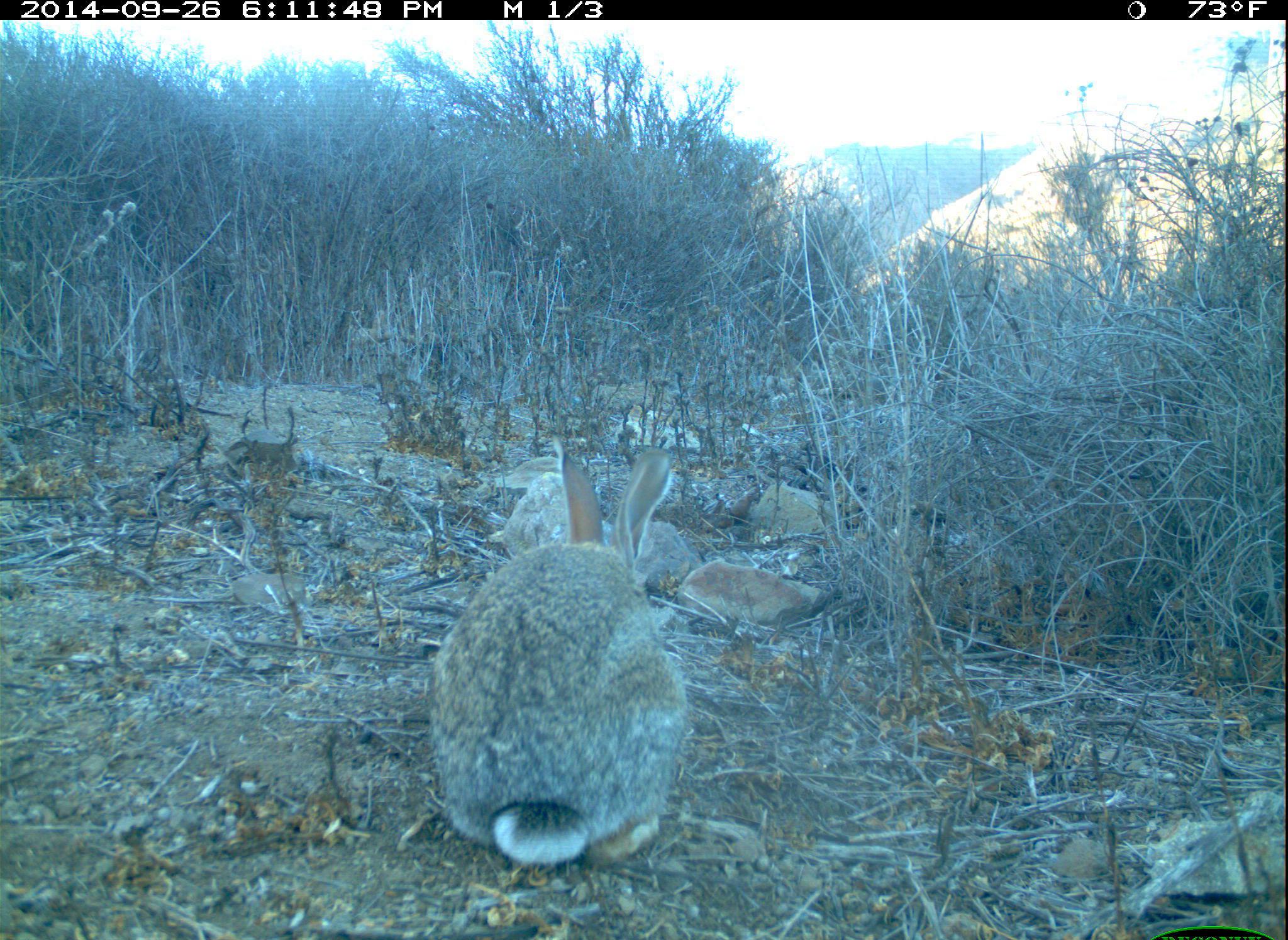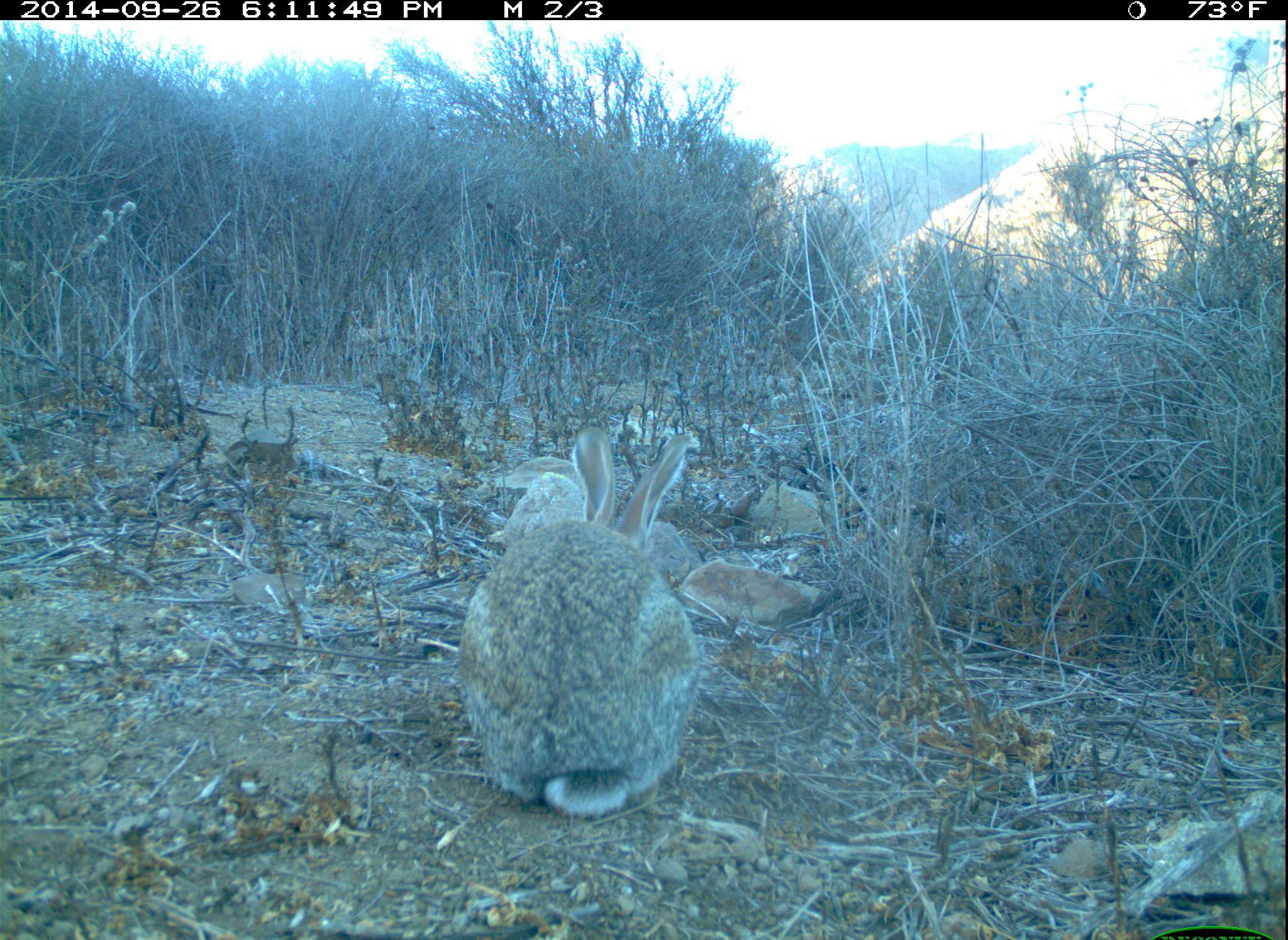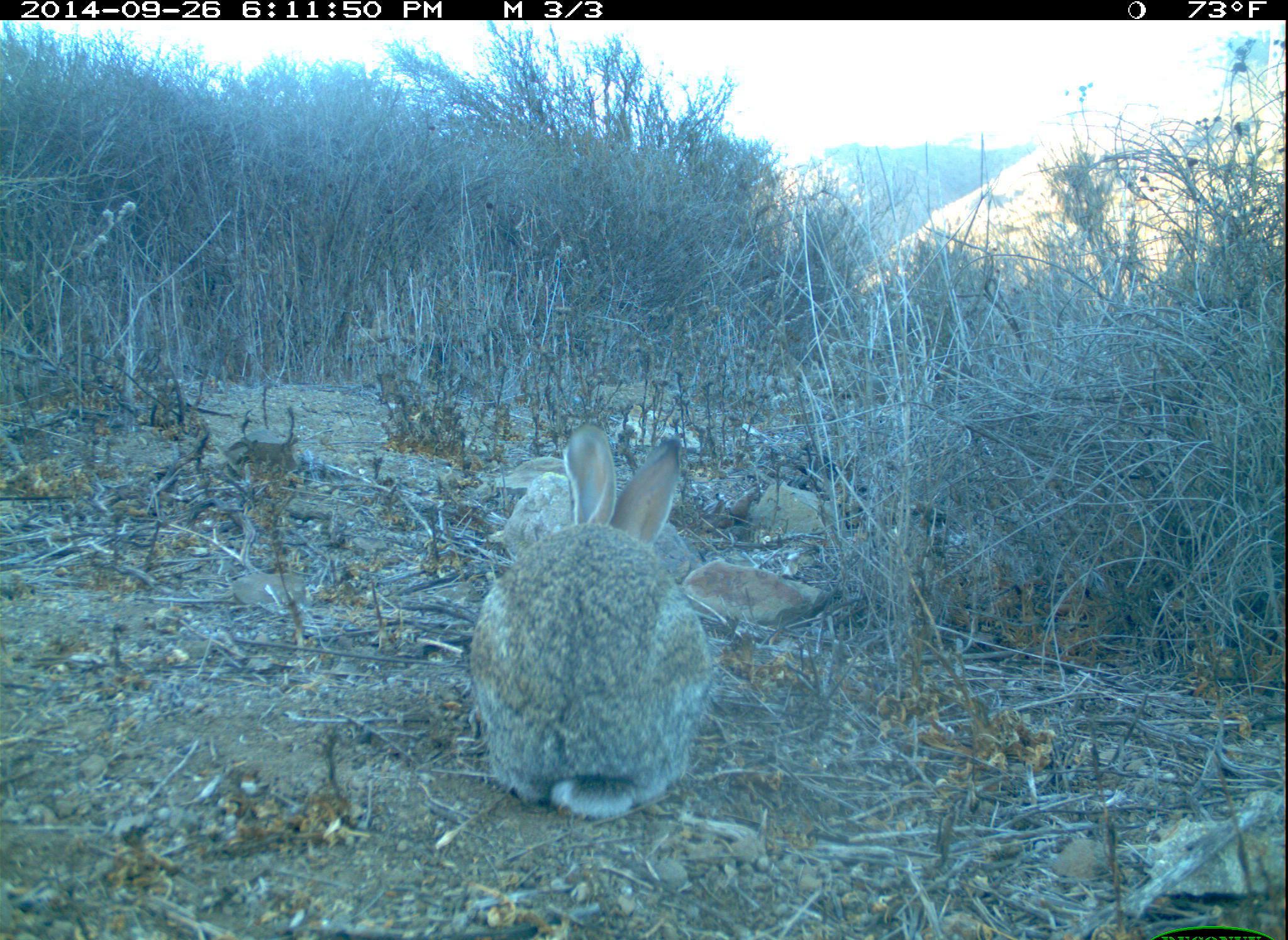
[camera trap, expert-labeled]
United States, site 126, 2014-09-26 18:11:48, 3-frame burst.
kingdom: Animalia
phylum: Chordata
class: Mammalia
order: Lagomorpha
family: Leporidae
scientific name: Leporidae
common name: rabbits and hares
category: rabbit